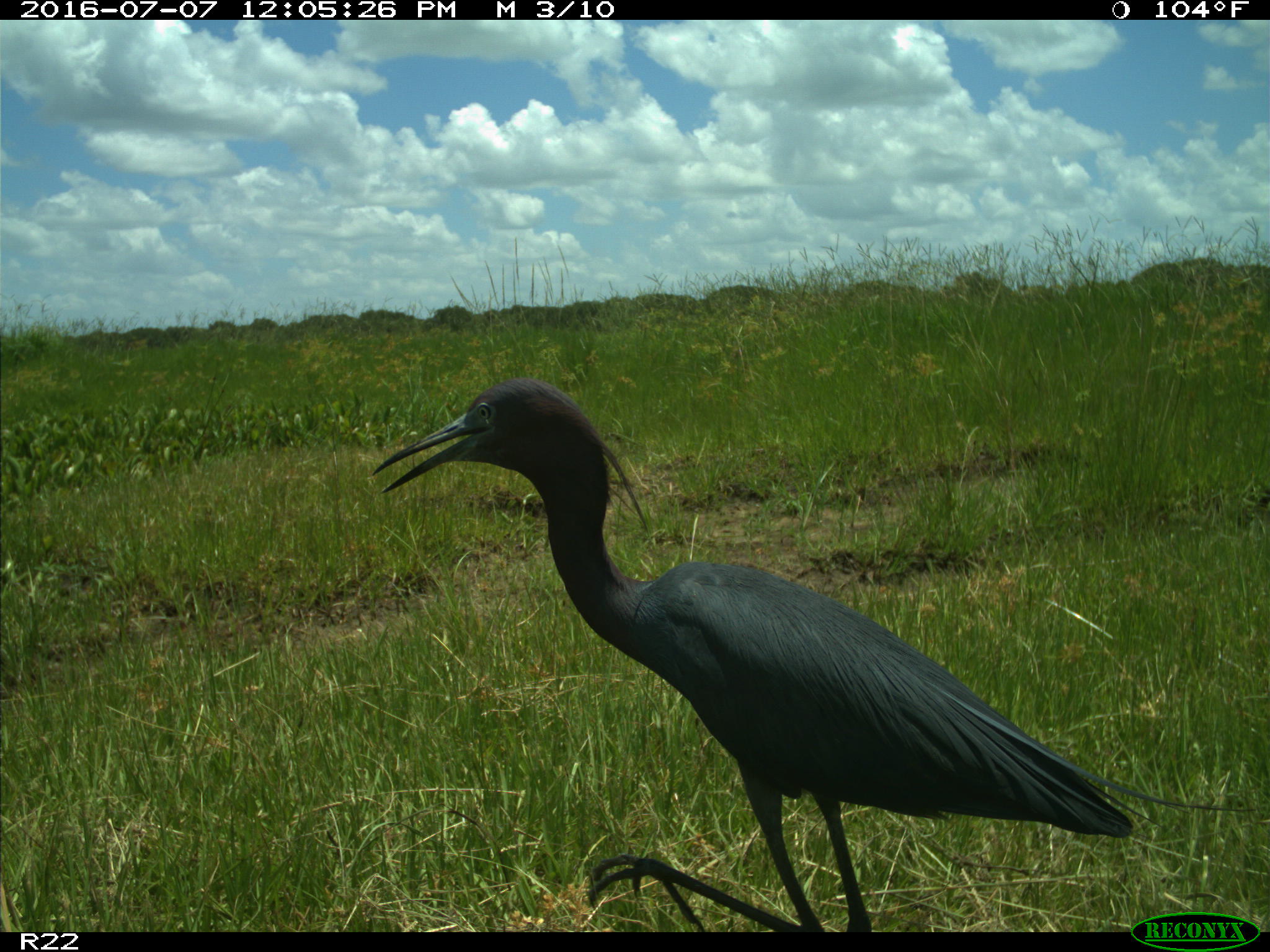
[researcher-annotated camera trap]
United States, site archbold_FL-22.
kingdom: Animalia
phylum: Chordata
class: Aves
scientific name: Aves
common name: birds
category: unidentified bird